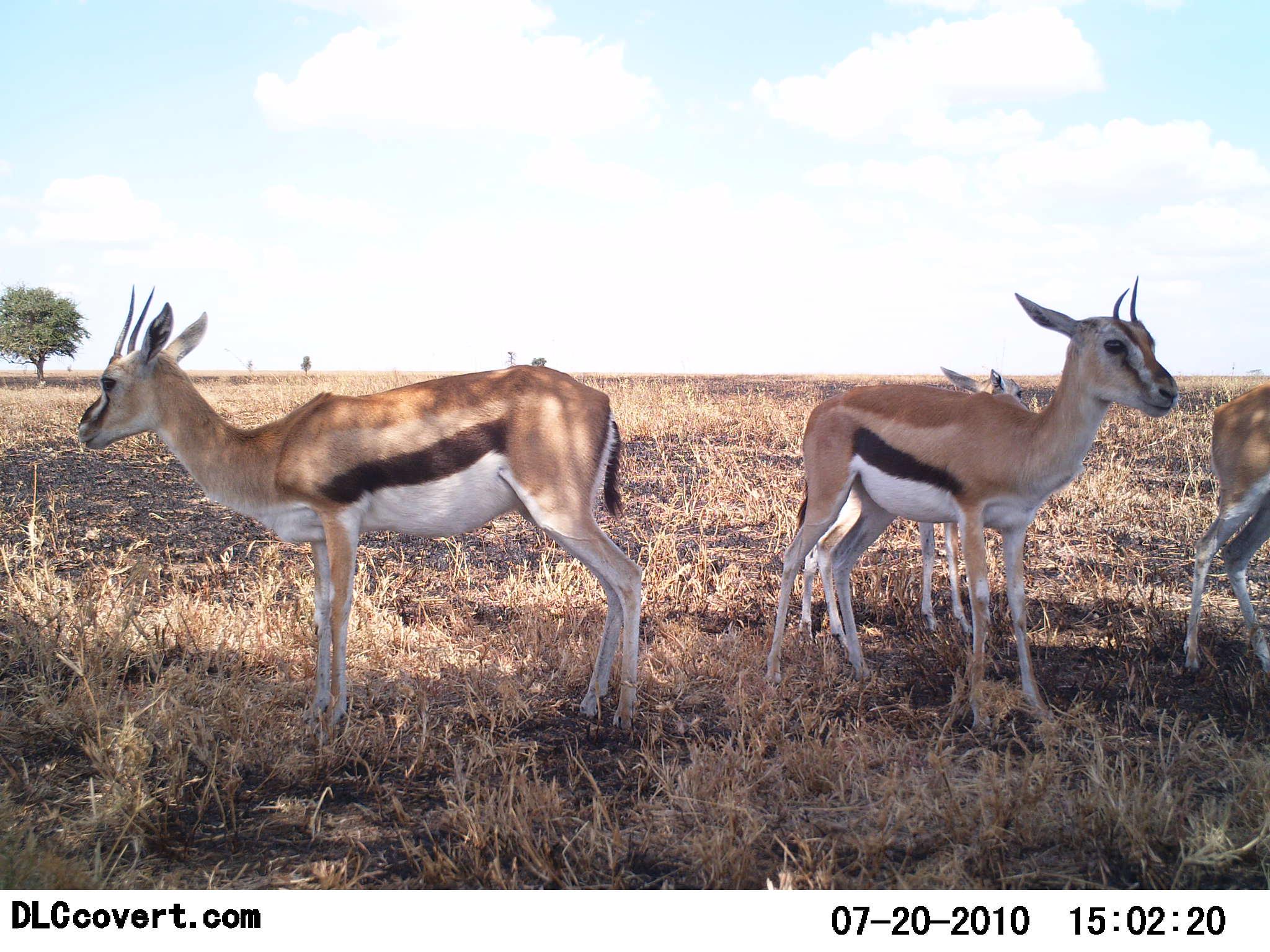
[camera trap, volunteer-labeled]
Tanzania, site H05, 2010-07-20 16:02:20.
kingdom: Animalia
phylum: Chordata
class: Mammalia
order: Artiodactyla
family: Bovidae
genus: Eudorcas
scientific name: Eudorcas thomsonii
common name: thomson's gazelle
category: gazellethomsons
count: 4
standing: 100%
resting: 0%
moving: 0%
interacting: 0%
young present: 60%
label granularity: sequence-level